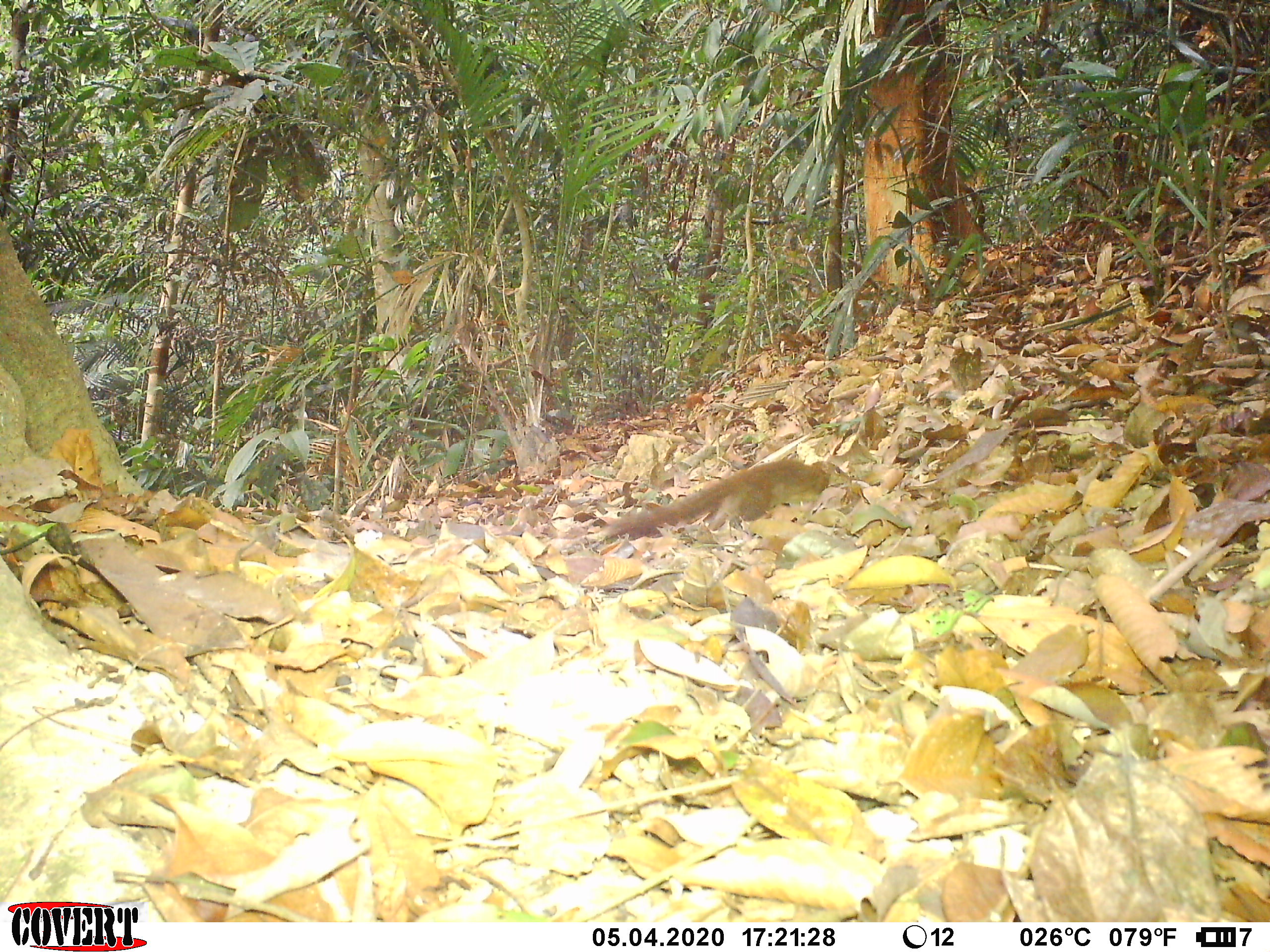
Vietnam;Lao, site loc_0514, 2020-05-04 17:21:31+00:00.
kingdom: Animalia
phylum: Chordata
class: Mammalia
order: Scandentia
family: Tupaiidae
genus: Tupaia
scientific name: Tupaia belangeri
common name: northern treeshrew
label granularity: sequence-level